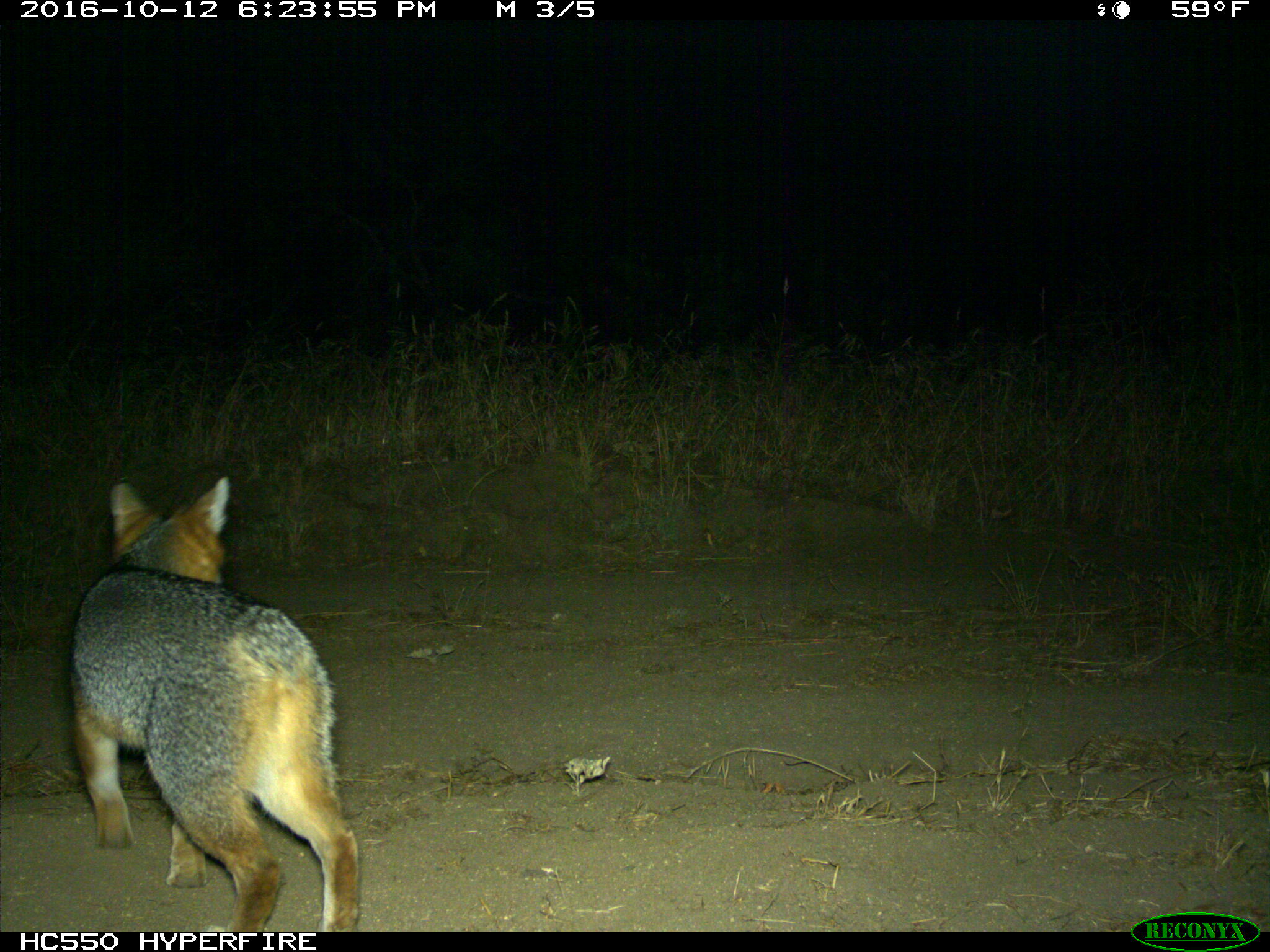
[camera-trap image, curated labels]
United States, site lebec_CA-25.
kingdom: Animalia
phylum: Chordata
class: Mammalia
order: Carnivora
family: Canidae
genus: Urocyon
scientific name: Urocyon cinereoargenteus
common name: gray fox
Urocyon cinereoargenteus (gray fox).